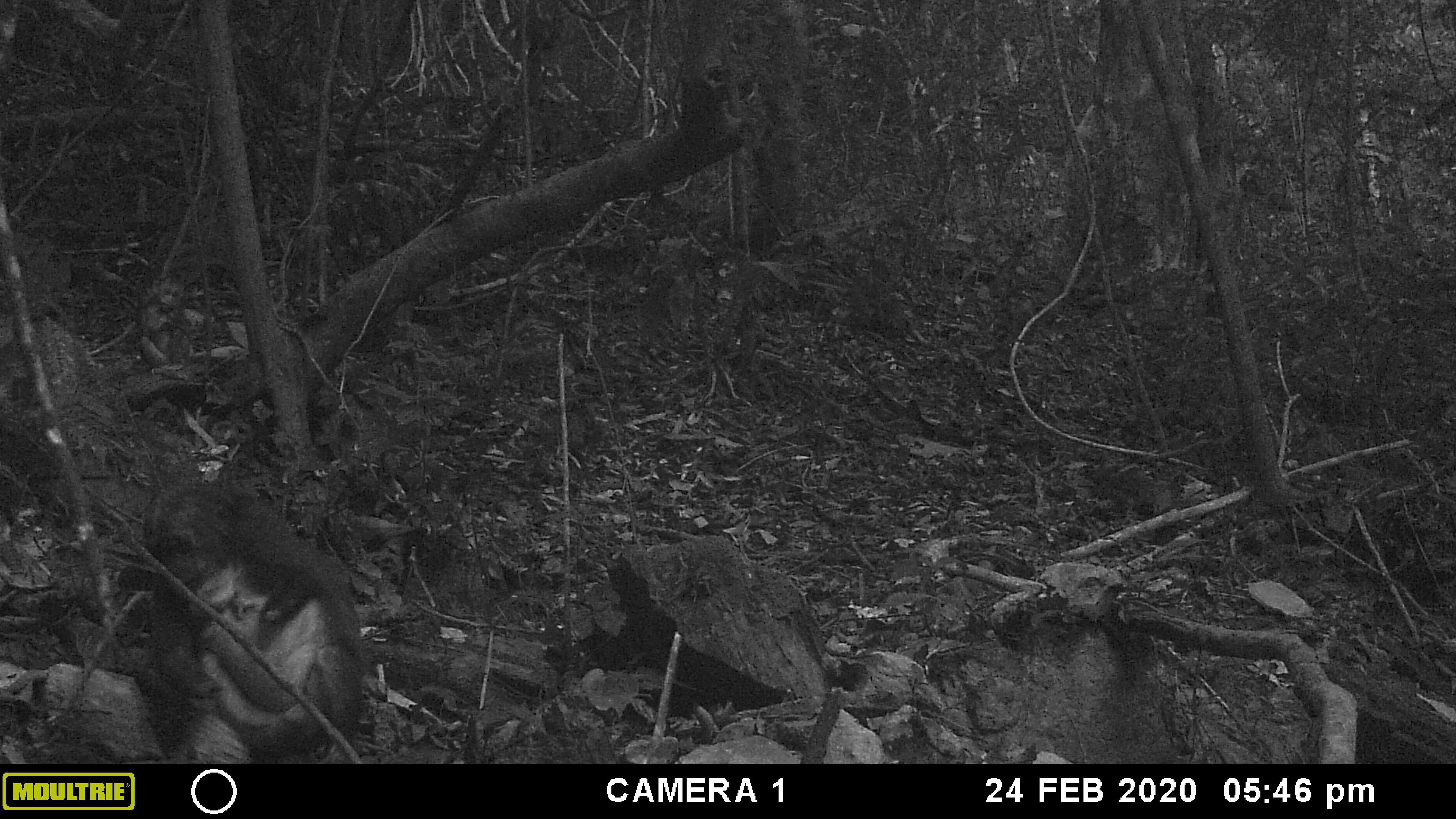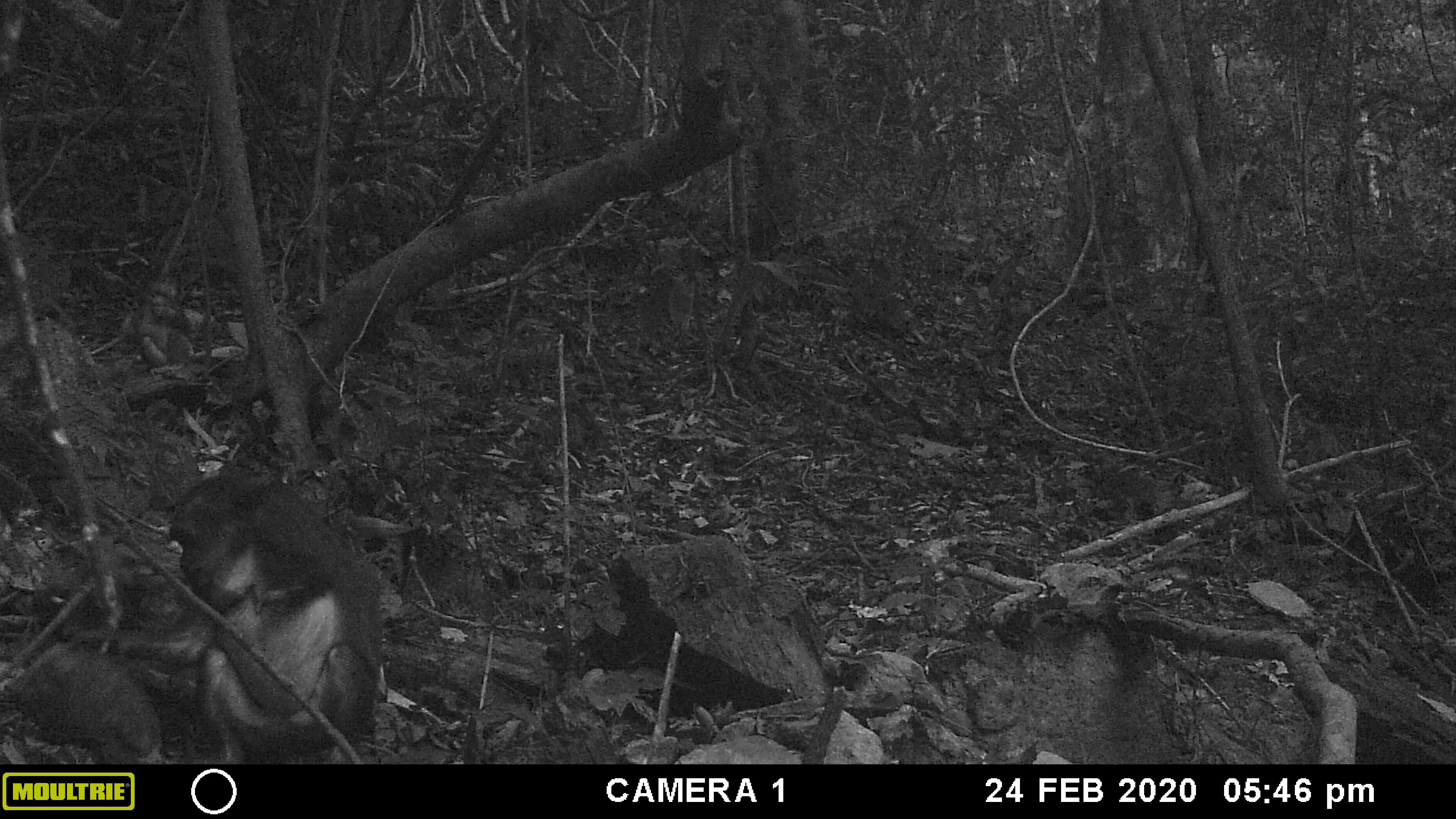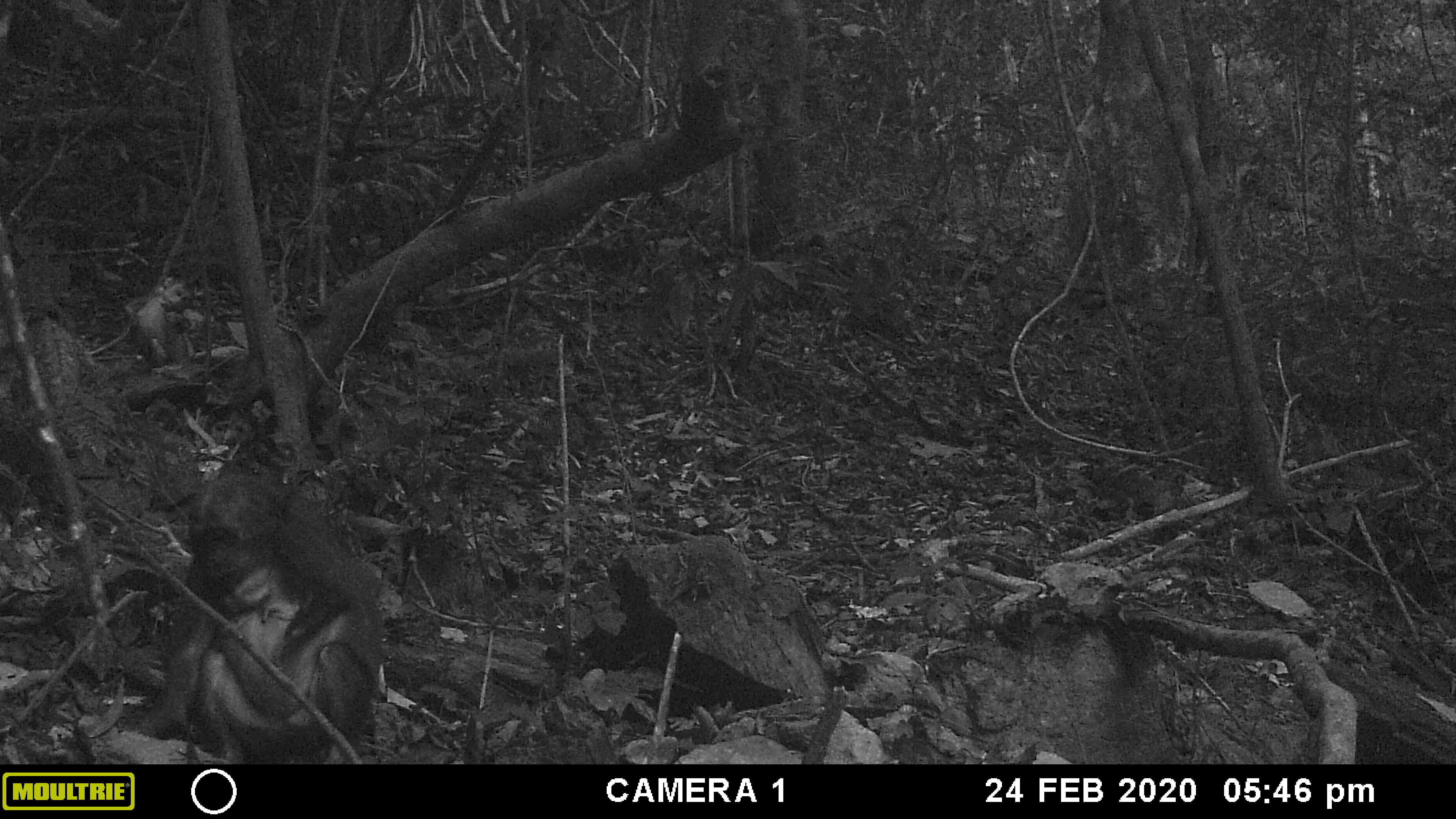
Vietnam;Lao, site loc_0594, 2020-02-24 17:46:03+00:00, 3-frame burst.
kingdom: Animalia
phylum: Chordata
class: Mammalia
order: Primates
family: Cercopithecidae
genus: Macaca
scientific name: Macaca arctoides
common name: stump-tailed macaque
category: stump tailed macaque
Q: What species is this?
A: Stump tailed macaque (stump-tailed macaque) (Macaca arctoides).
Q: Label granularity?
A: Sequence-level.